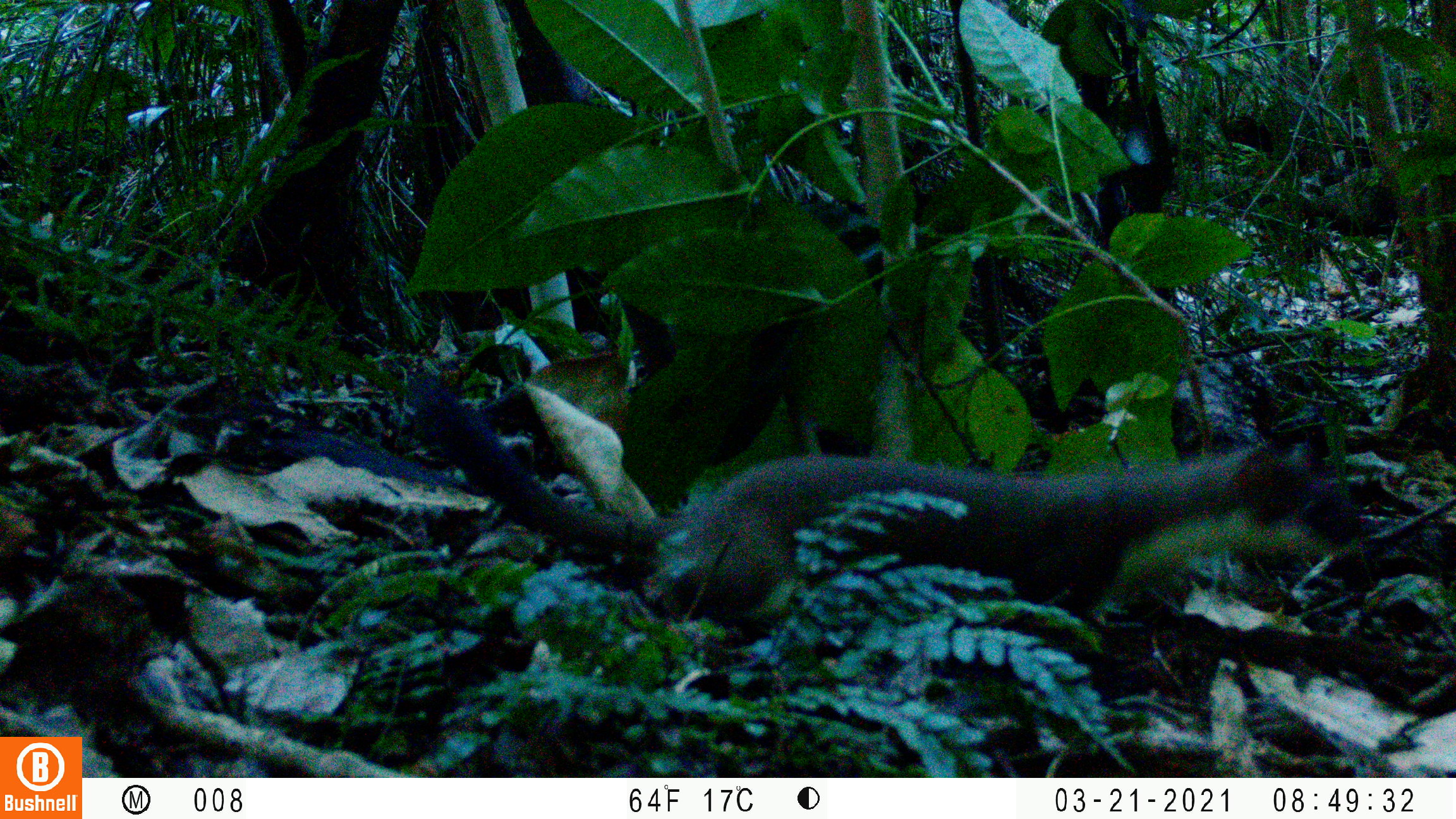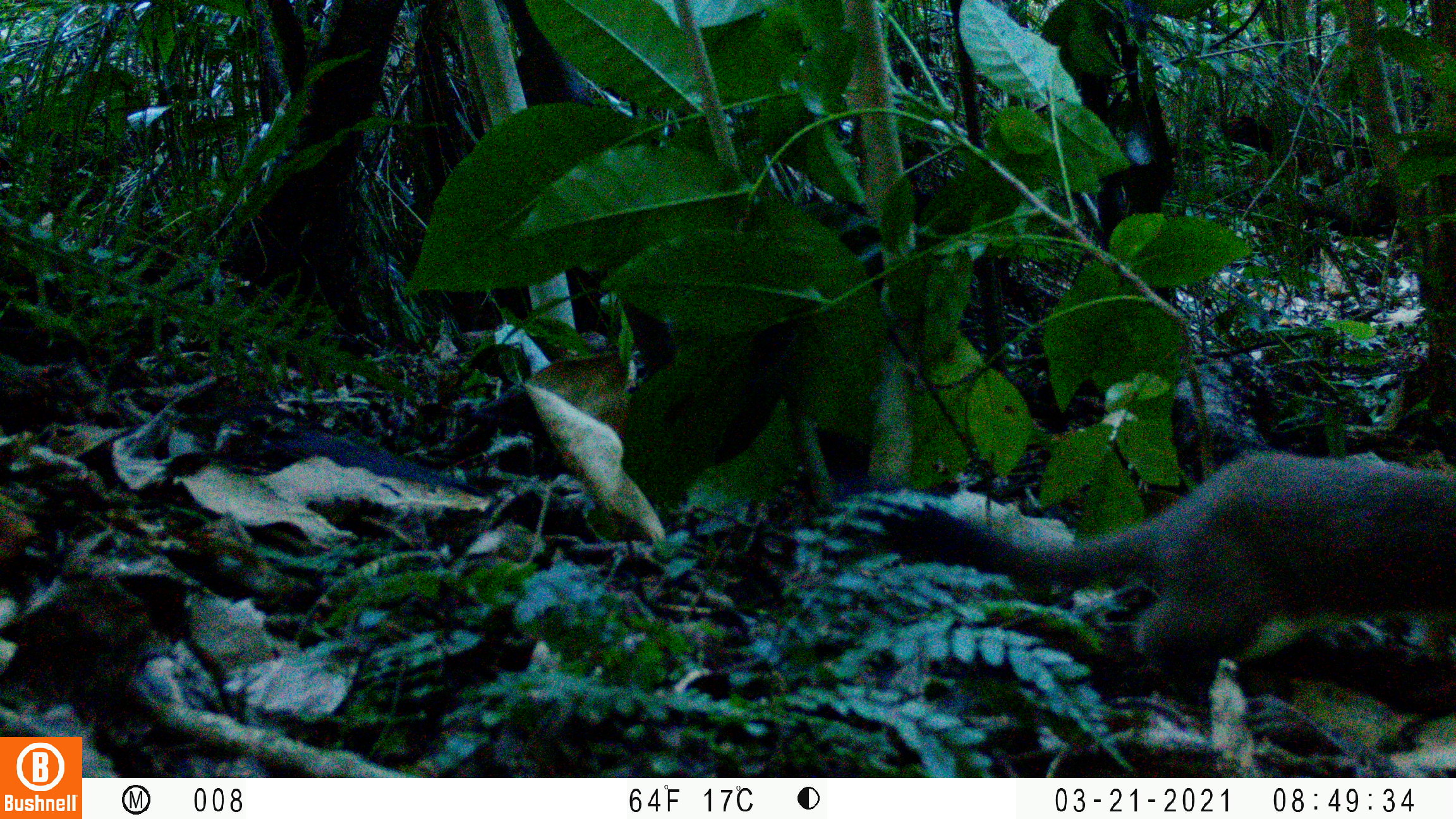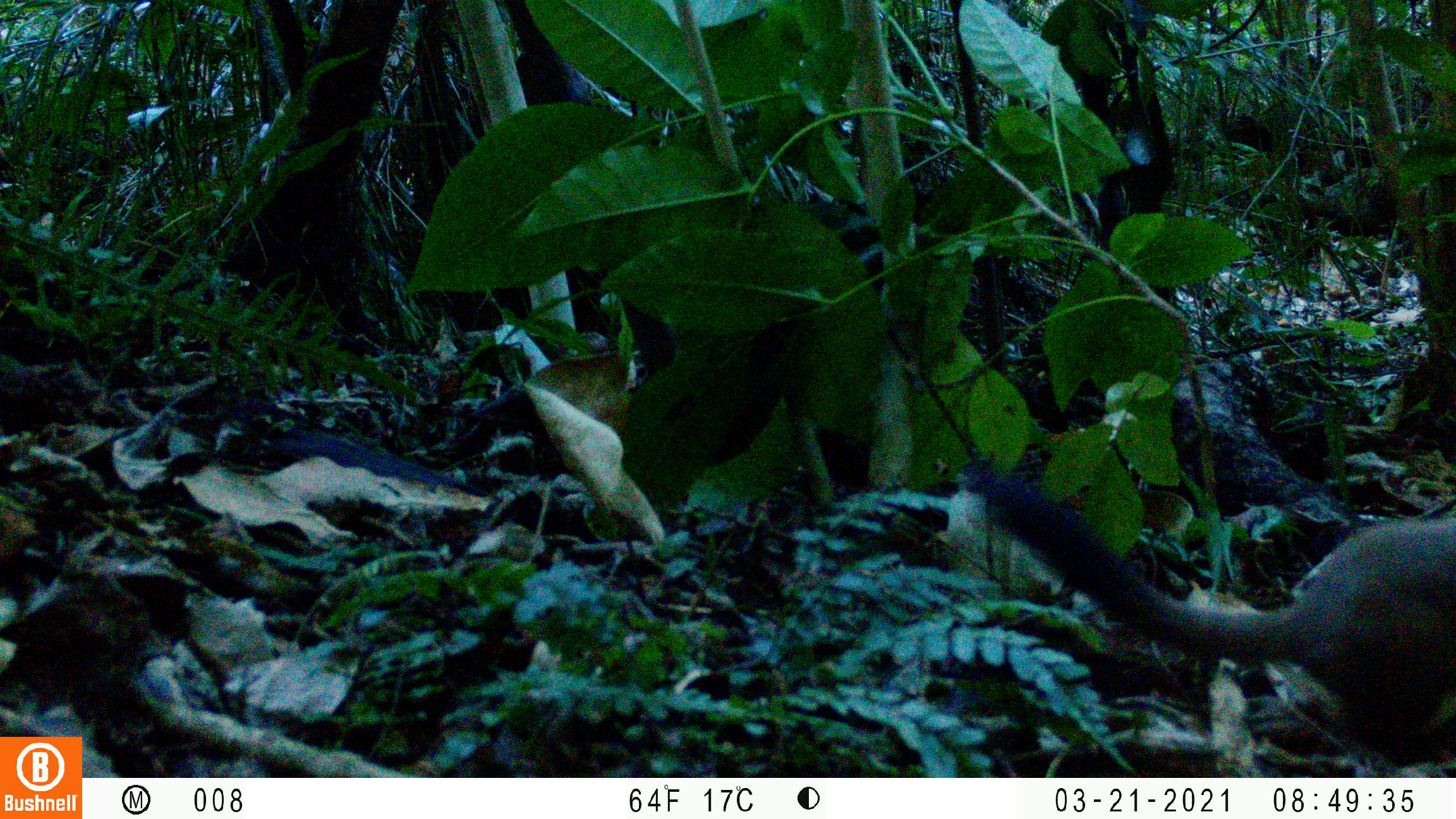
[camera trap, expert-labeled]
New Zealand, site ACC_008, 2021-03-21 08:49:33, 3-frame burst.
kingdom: Animalia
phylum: Chordata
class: Mammalia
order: Carnivora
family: Mustelidae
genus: Mustela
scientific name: Mustela erminea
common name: stoat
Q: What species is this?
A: Stoat (Mustela erminea).